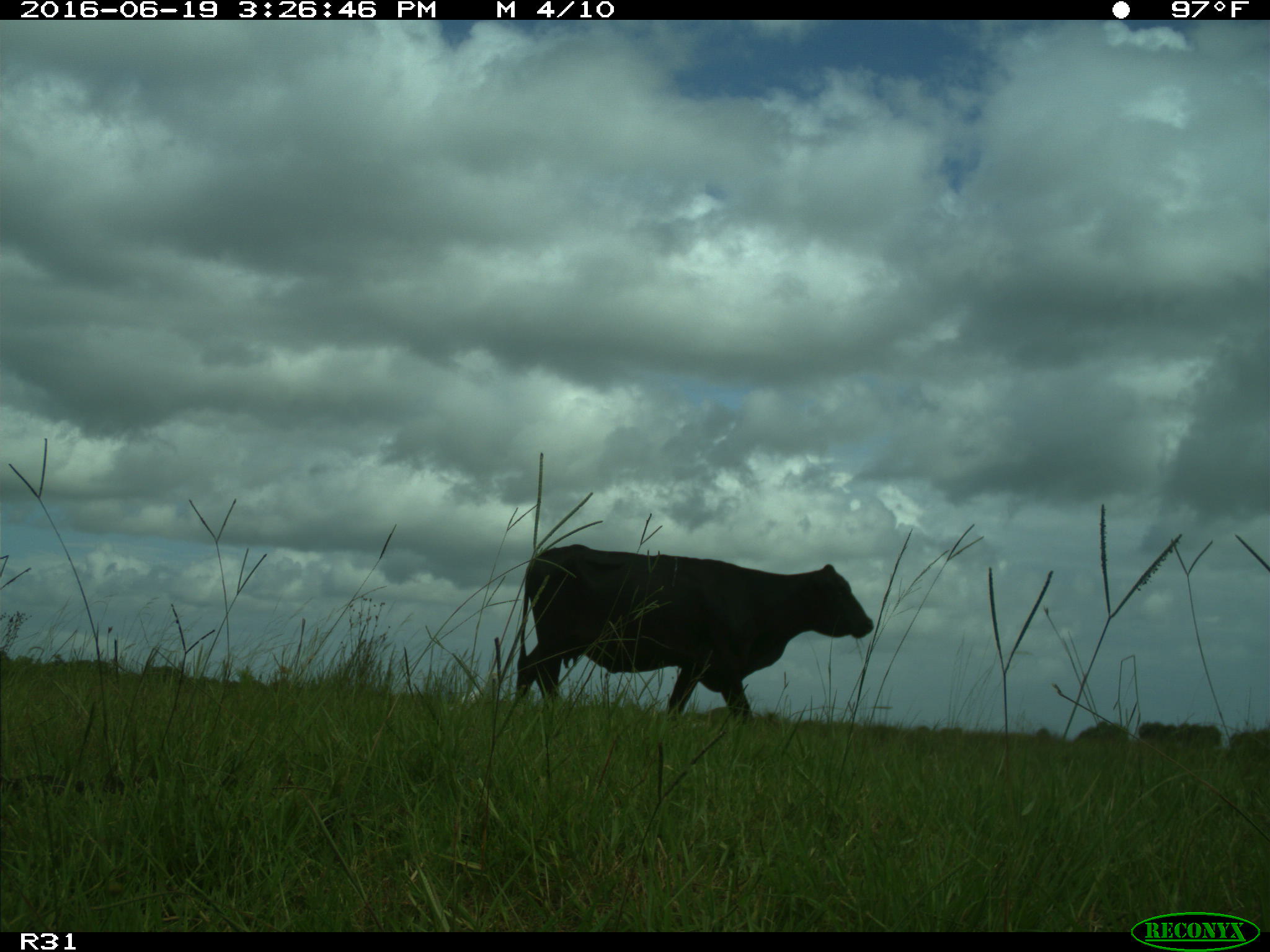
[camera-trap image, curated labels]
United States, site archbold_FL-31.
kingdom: Animalia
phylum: Chordata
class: Mammalia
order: Artiodactyla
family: Bovidae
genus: Bos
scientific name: Bos taurus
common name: domestic cow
Bos taurus (domestic cow).